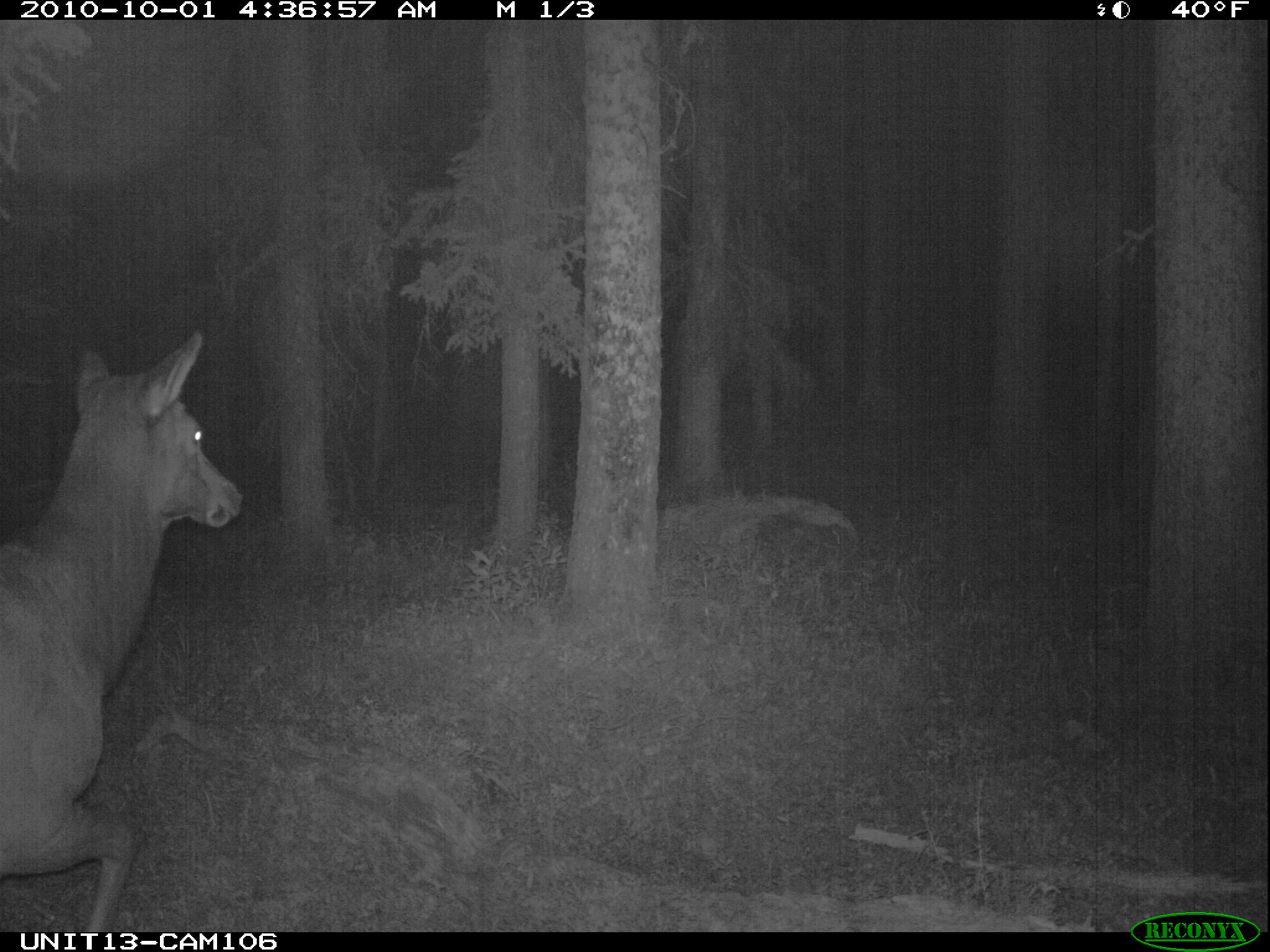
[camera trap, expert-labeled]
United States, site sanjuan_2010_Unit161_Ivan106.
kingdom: Animalia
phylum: Chordata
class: Mammalia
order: Artiodactyla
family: Cervidae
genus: Cervus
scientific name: Cervus elaphus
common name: red deer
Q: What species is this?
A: Cervus elaphus (red deer).